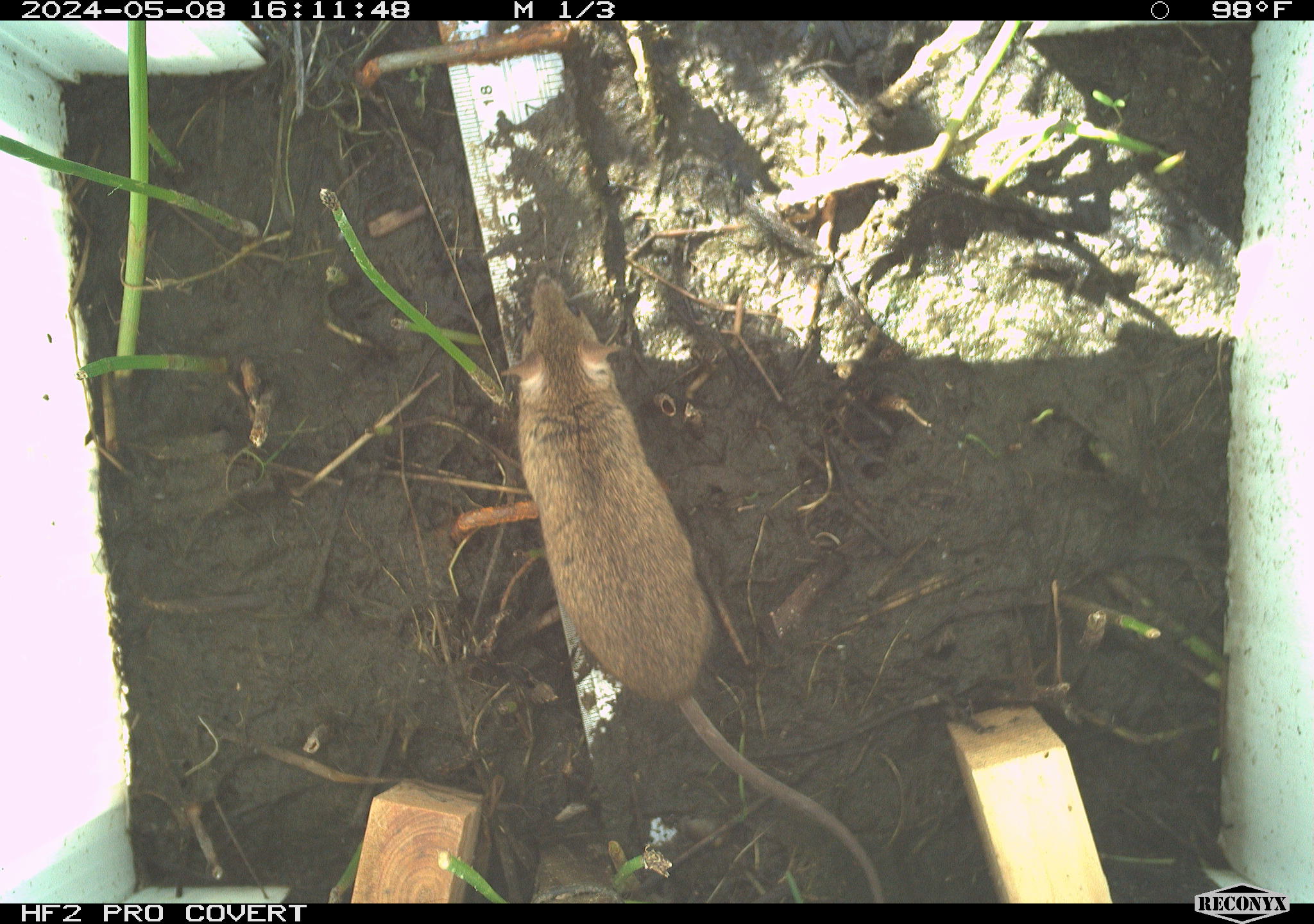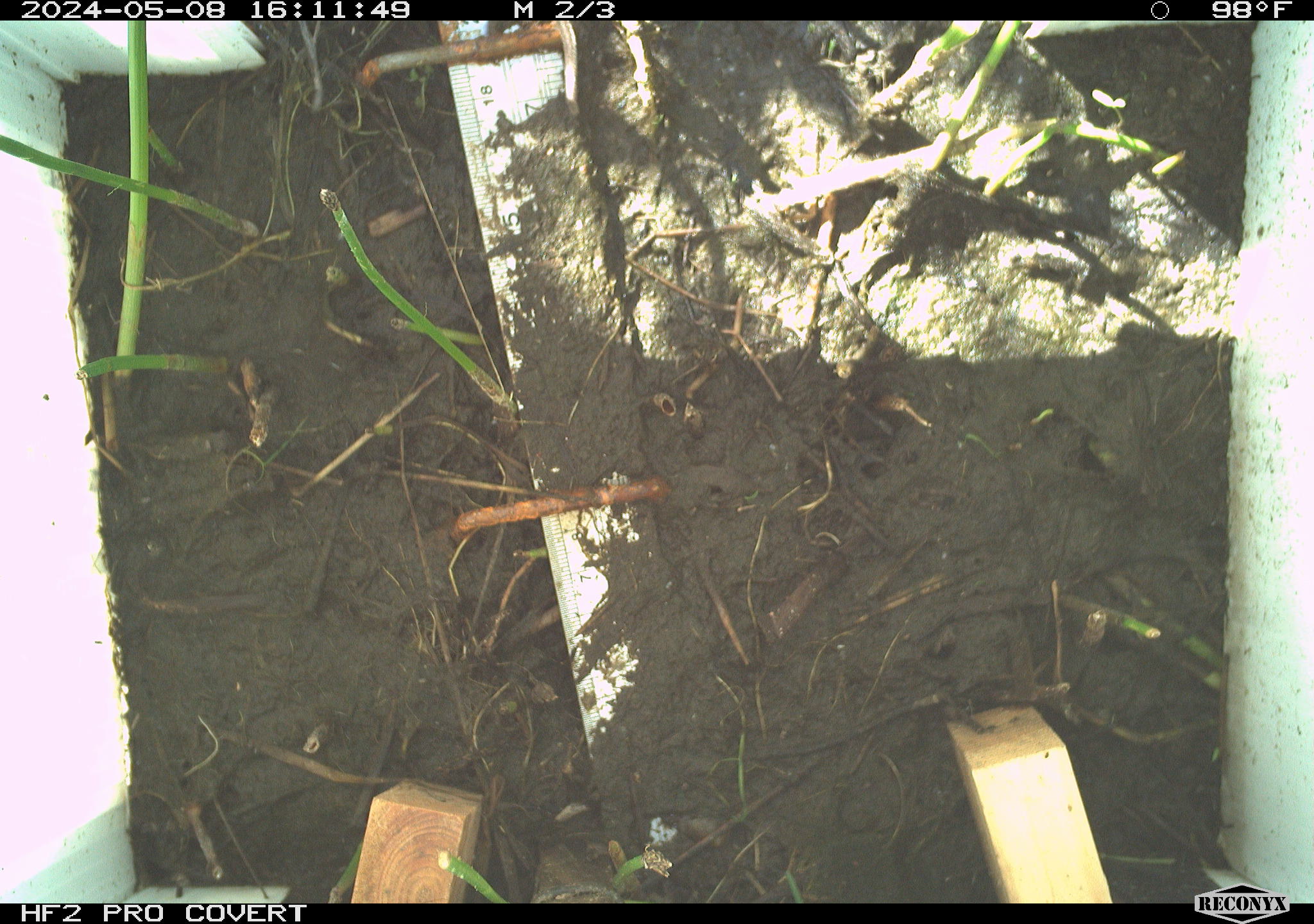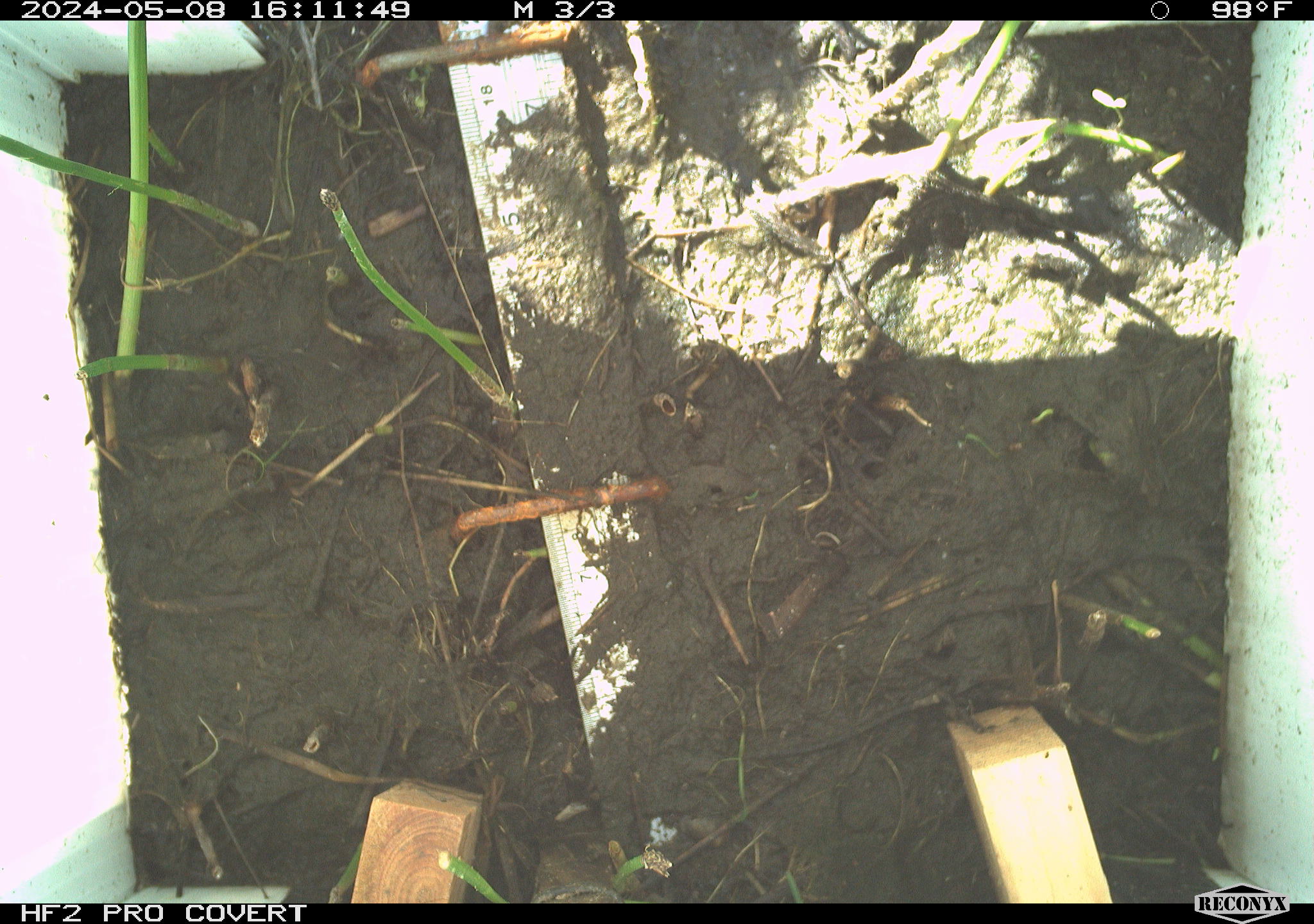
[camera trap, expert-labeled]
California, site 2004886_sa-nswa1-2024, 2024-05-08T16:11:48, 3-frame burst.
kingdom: Animalia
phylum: Chordata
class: Mammalia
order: Rodentia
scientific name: Rodentia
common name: mouse species